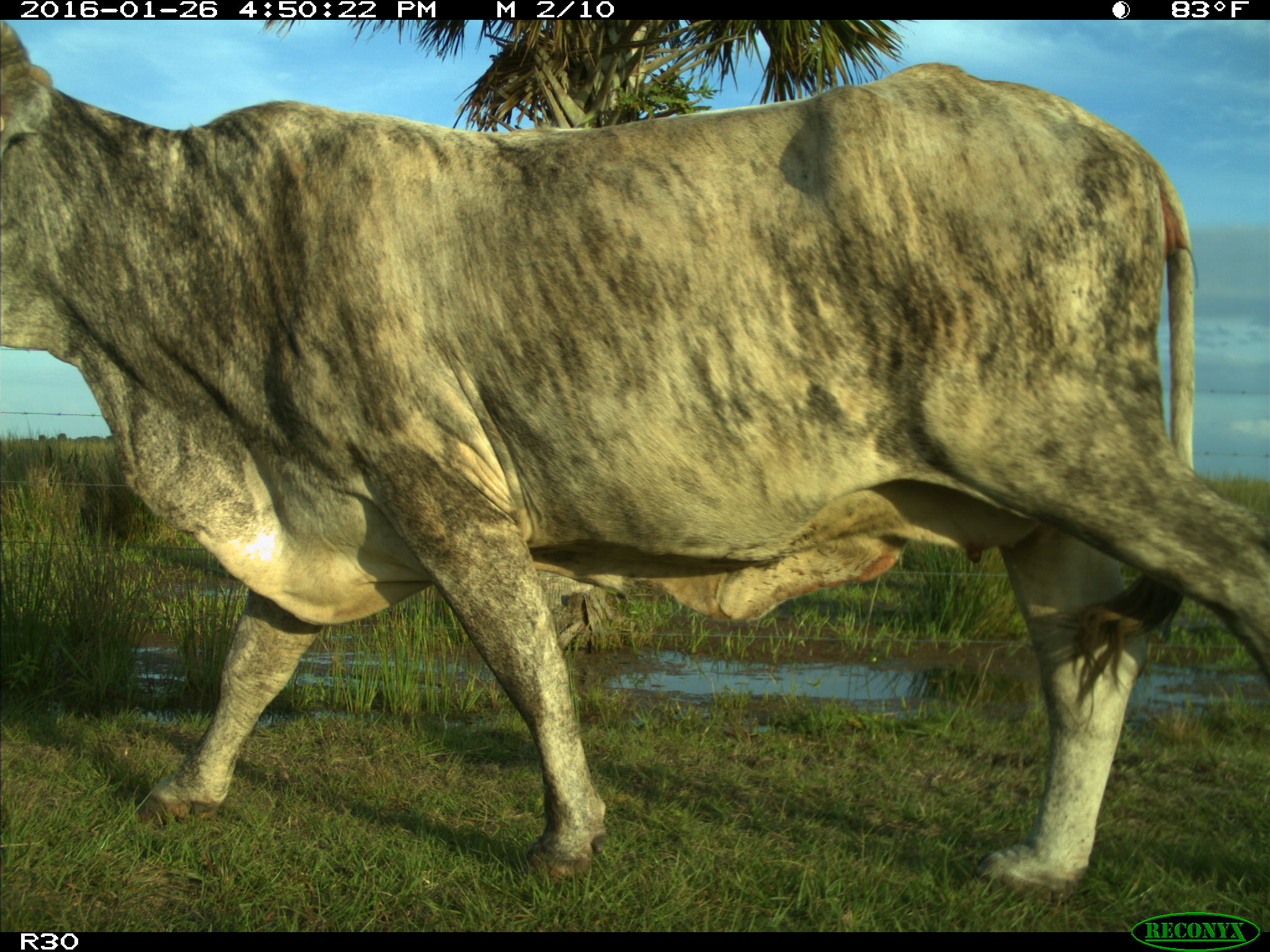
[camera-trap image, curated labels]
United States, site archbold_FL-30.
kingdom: Animalia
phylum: Chordata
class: Mammalia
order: Artiodactyla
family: Bovidae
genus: Bos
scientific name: Bos taurus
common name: domestic cow